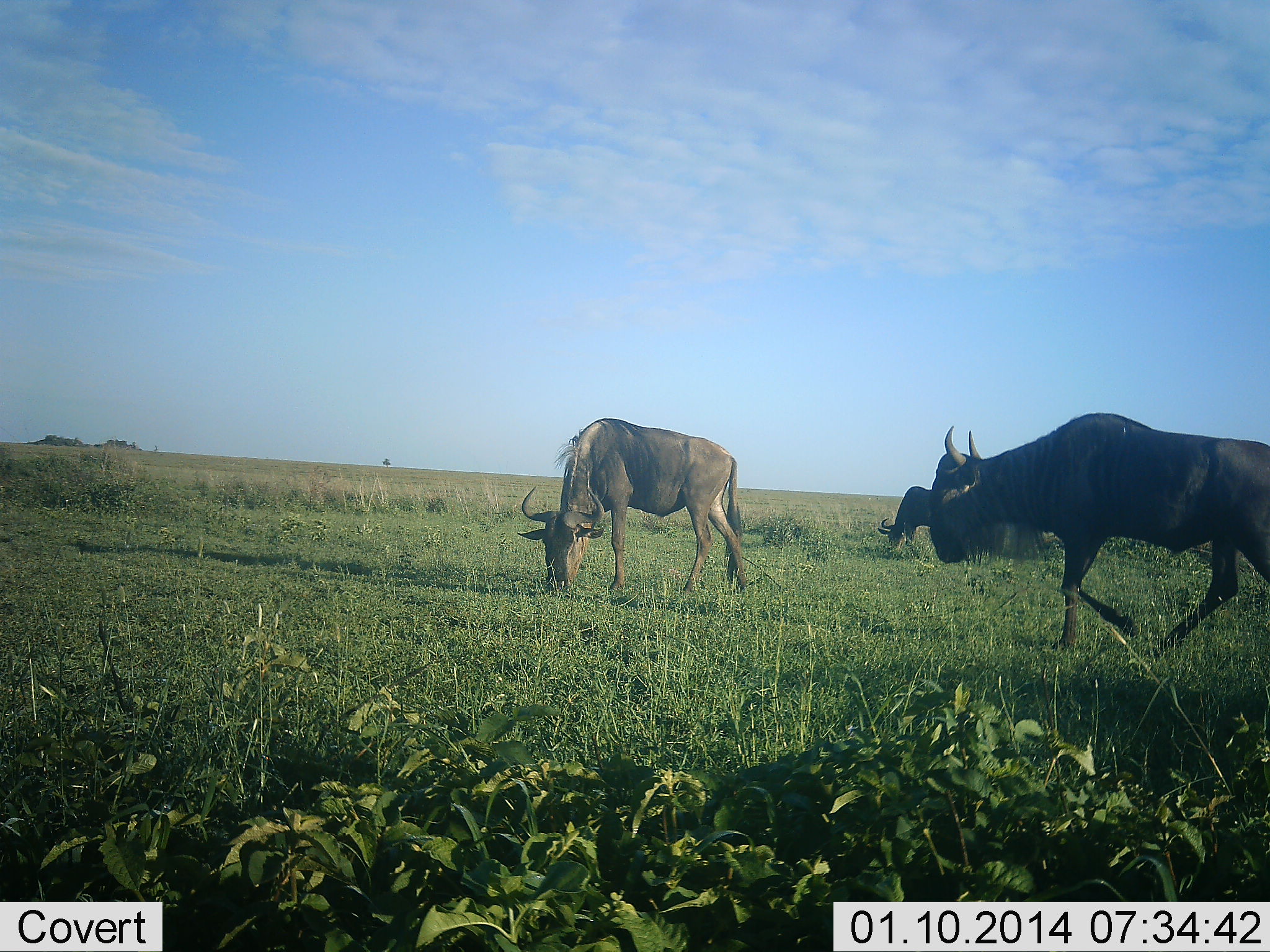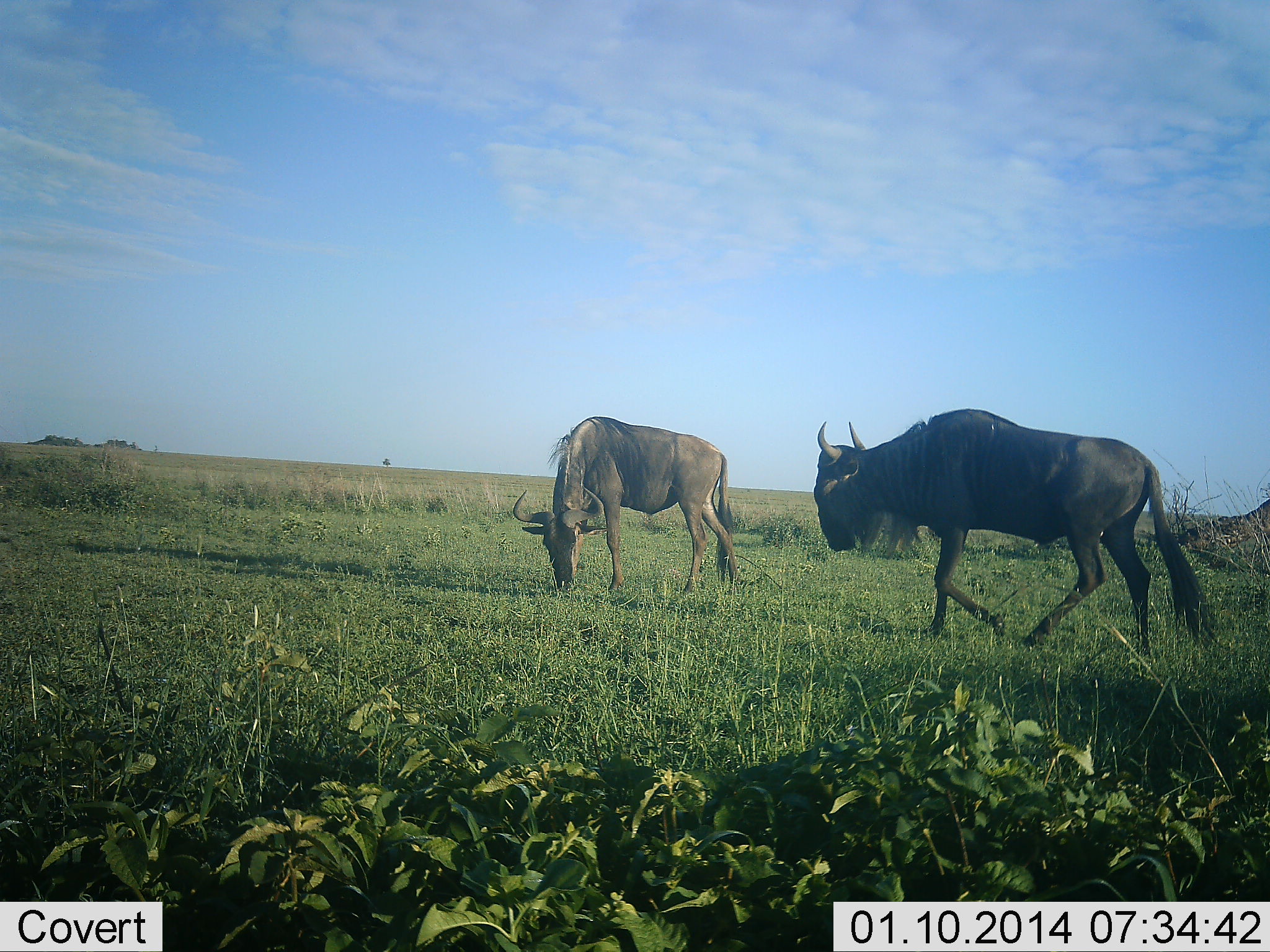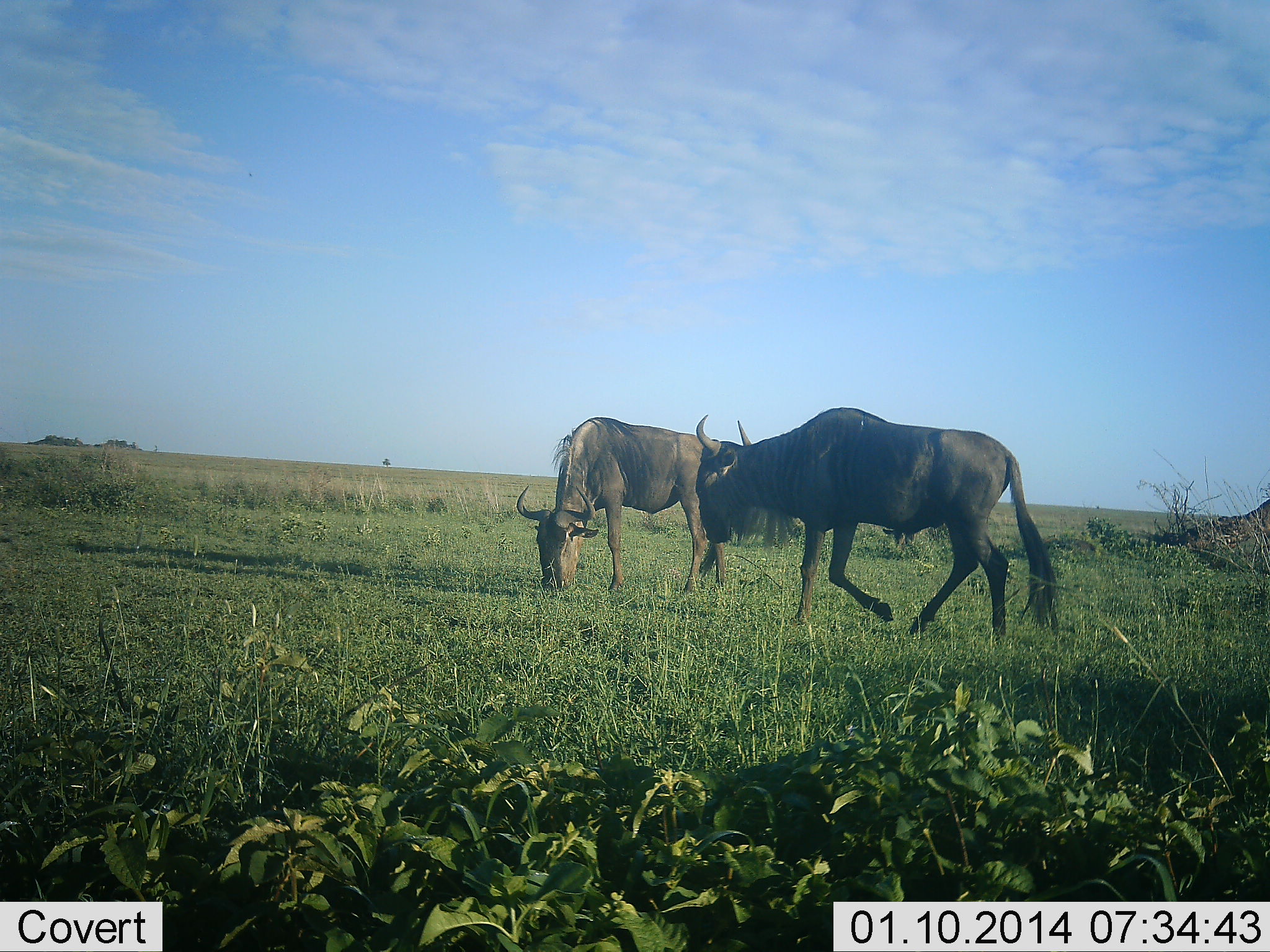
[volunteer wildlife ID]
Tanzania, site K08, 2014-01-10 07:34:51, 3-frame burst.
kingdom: Animalia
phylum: Chordata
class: Mammalia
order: Artiodactyla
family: Bovidae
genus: Connochaetes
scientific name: Connochaetes taurinus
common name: blue wildebeest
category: wildebeest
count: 2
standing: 10%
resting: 0%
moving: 80%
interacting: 0%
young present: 0%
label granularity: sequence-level